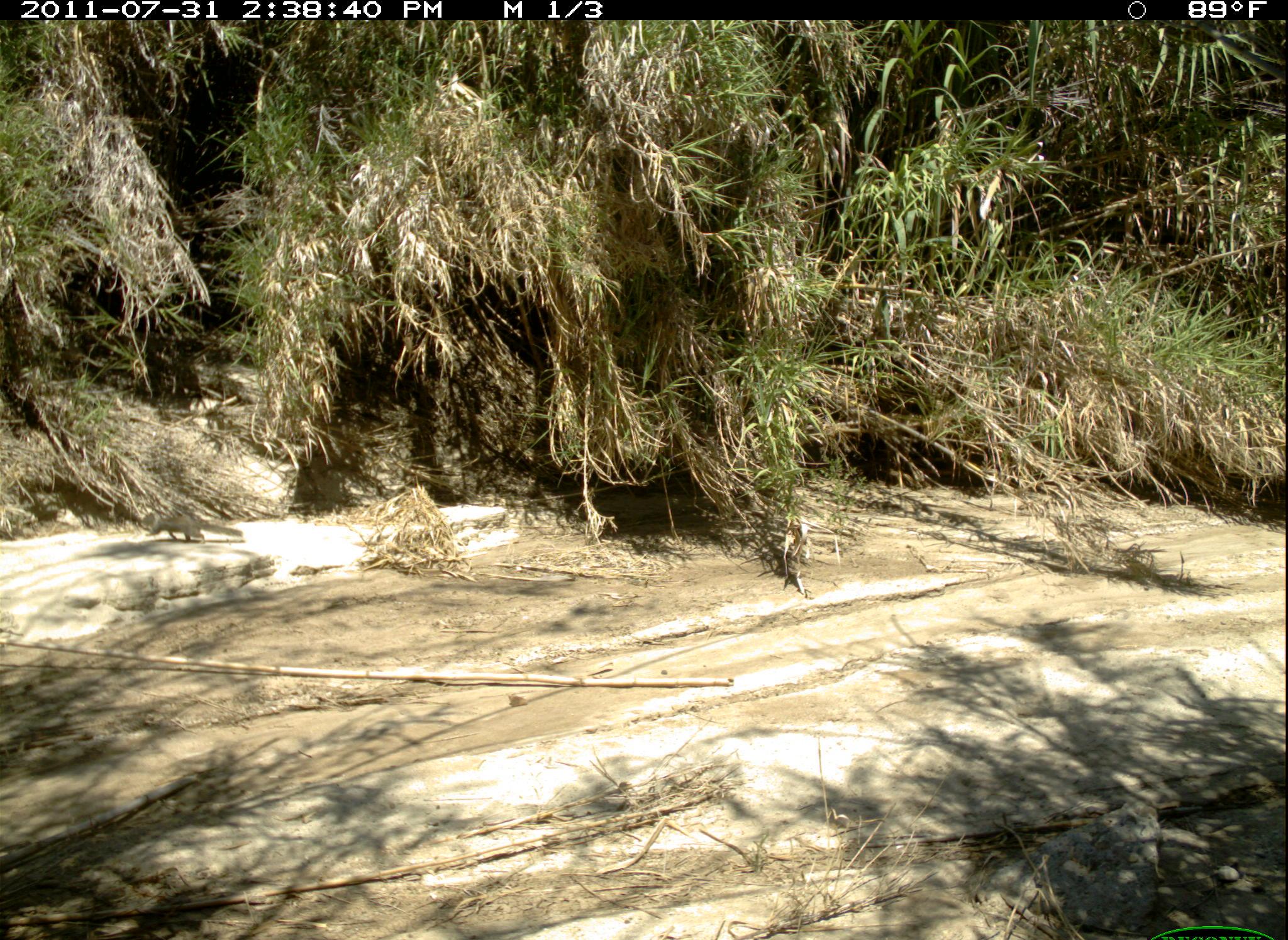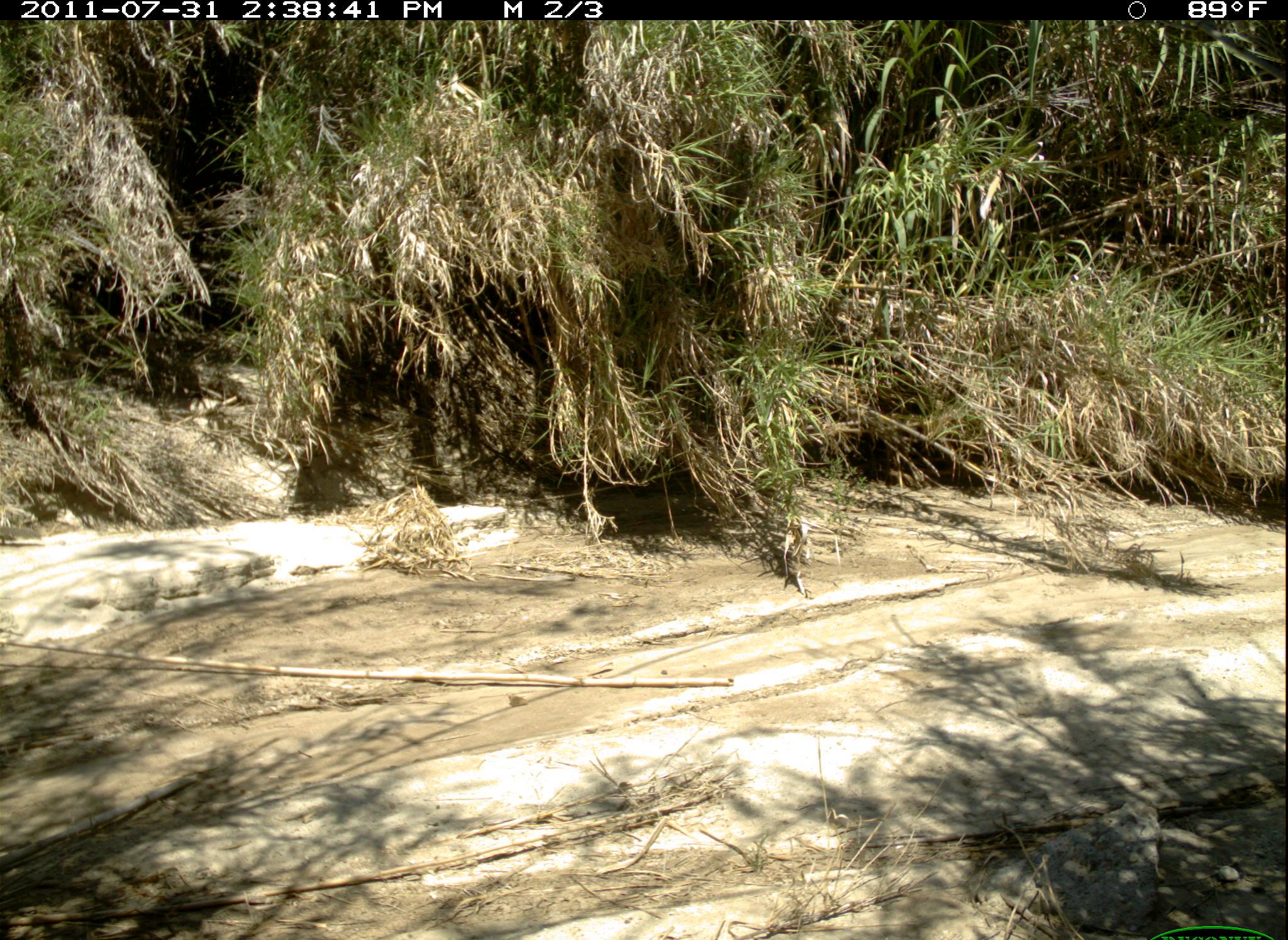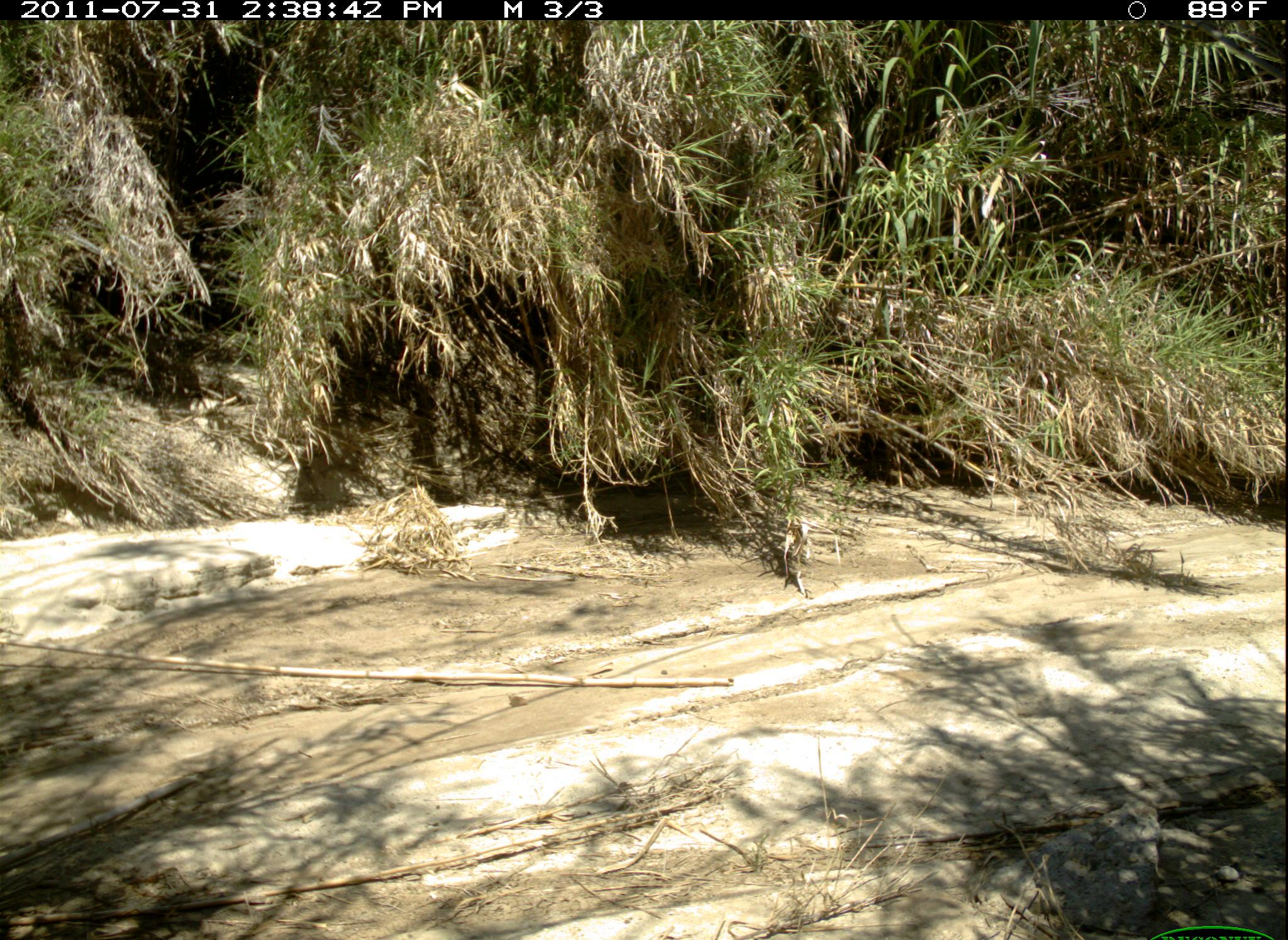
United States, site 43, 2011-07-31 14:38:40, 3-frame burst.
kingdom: Animalia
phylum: Chordata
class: Mammalia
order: Rodentia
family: Sciuridae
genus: Sciurus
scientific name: Sciurus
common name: squirrel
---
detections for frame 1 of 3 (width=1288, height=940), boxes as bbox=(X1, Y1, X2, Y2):
squirrel: bbox=(129, 498, 269, 573)